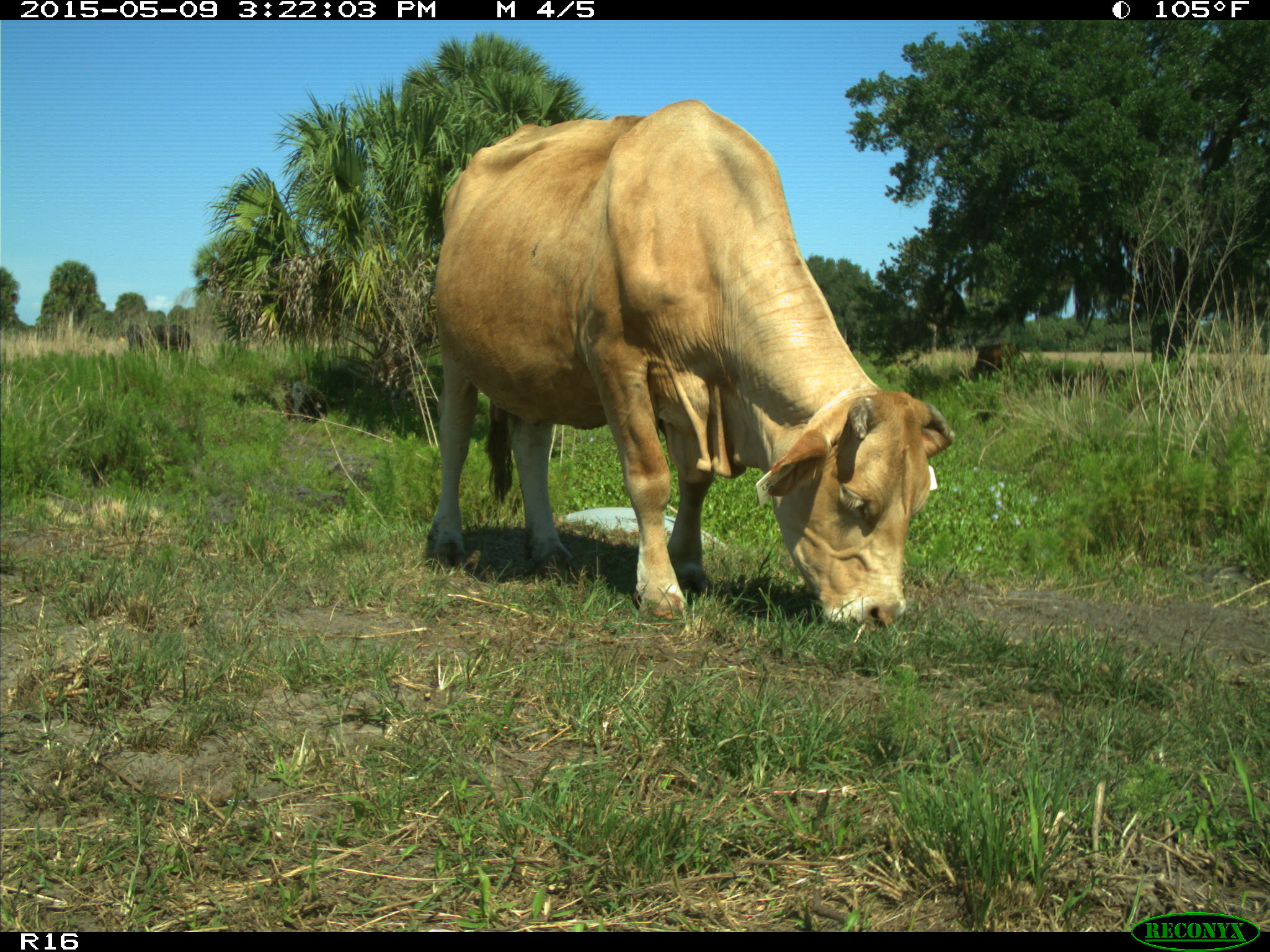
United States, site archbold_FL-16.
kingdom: Animalia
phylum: Chordata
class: Mammalia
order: Artiodactyla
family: Bovidae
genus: Bos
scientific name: Bos taurus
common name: domestic cow